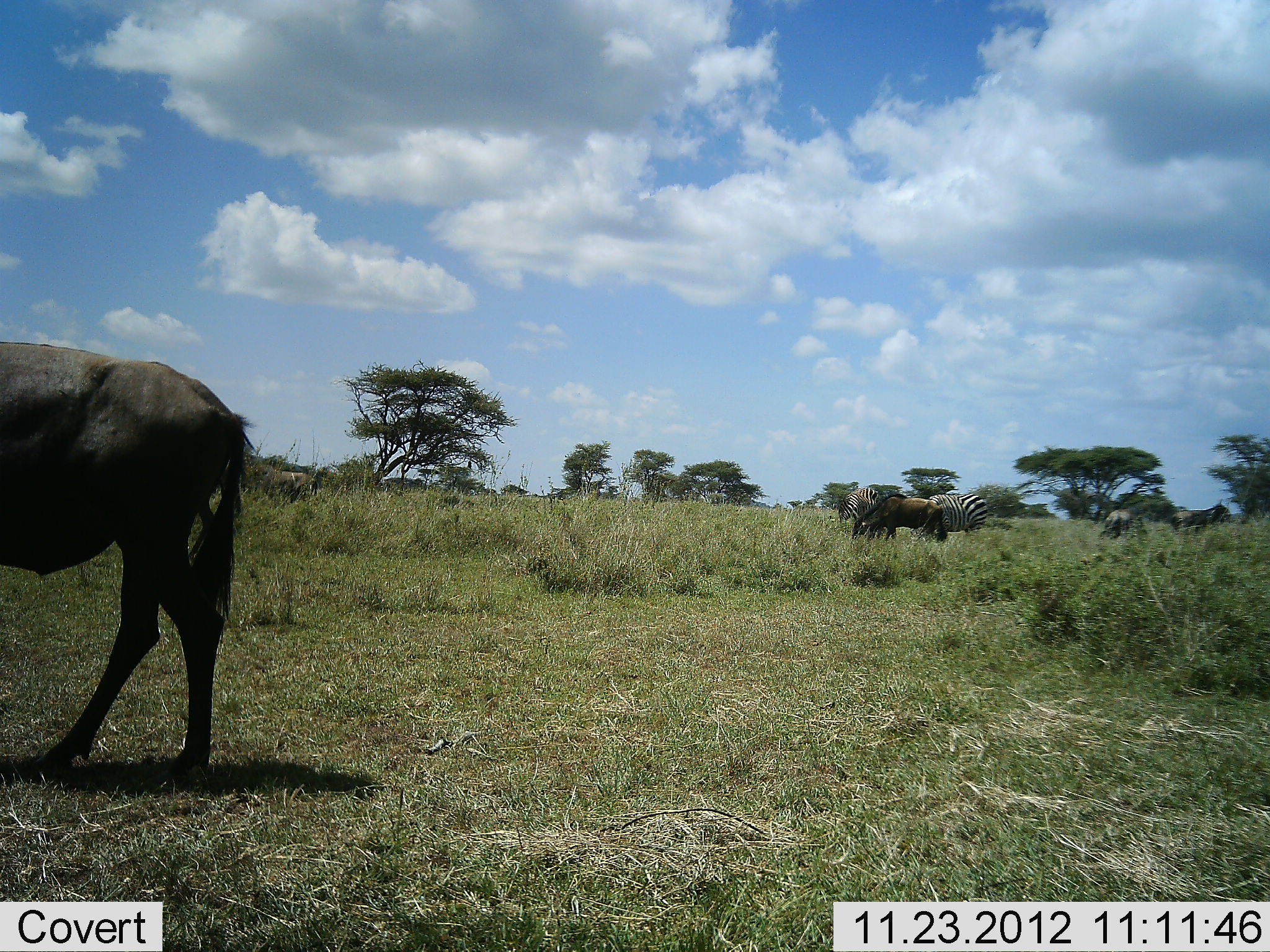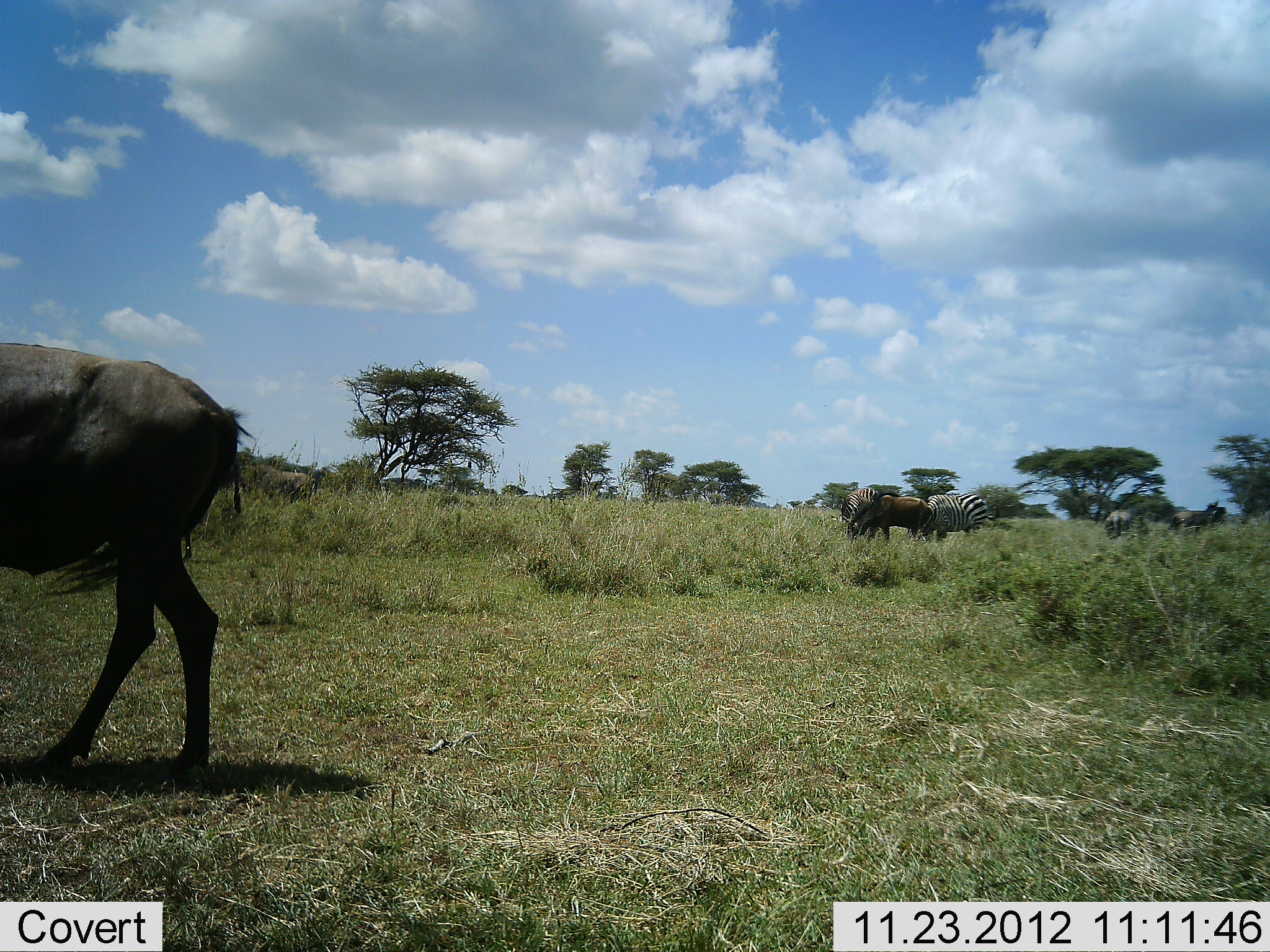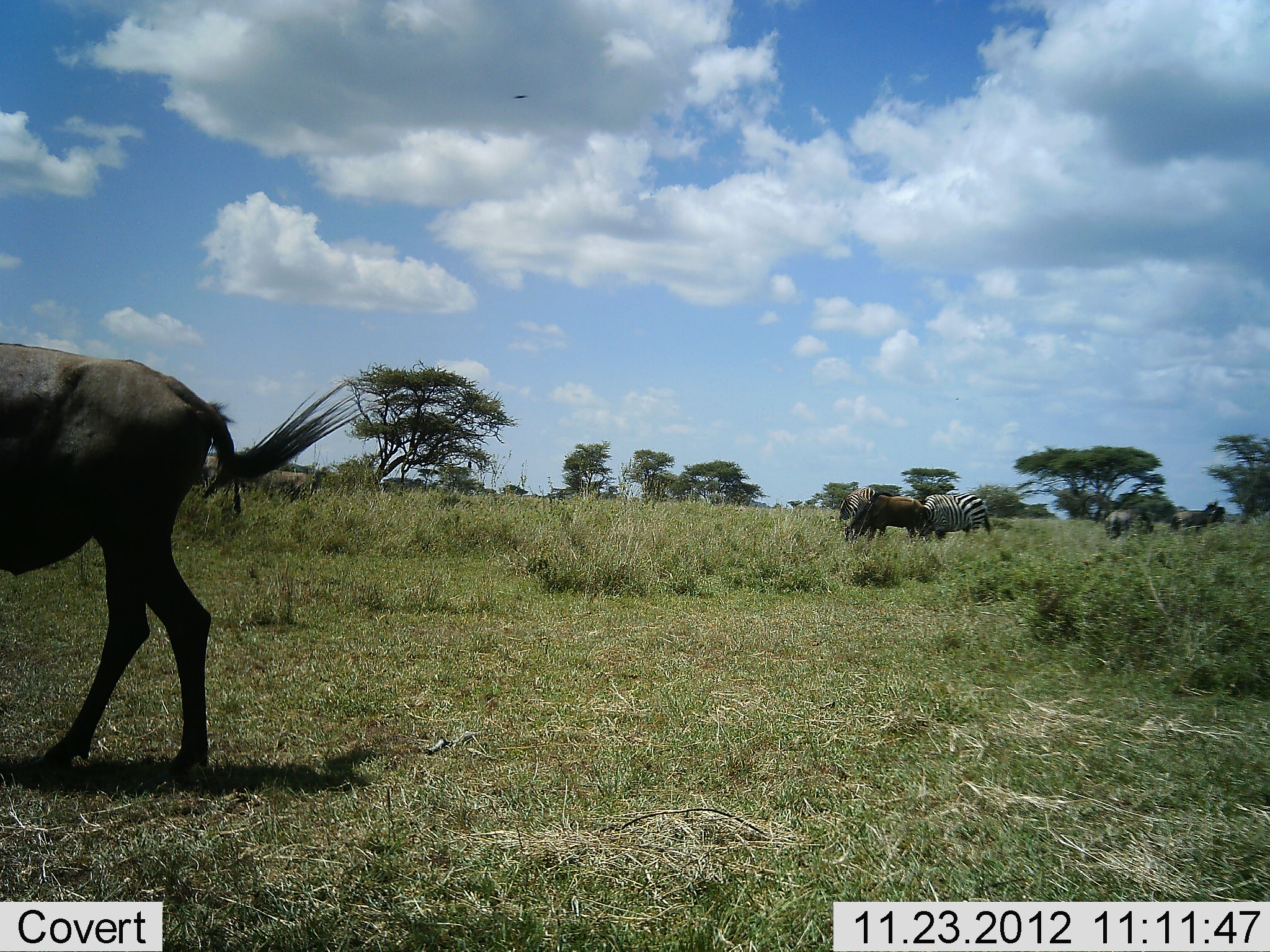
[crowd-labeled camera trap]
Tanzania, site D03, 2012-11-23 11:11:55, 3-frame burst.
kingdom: Animalia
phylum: Chordata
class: Mammalia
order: Artiodactyla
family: Bovidae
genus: Connochaetes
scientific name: Connochaetes taurinus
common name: blue wildebeest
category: wildebeest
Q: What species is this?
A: Wildebeest (blue wildebeest) (Connochaetes taurinus).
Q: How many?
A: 3.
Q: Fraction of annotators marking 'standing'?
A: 48%.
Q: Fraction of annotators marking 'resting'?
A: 3%.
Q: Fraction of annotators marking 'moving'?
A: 33%.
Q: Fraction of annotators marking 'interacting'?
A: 3%.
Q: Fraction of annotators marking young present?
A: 0%.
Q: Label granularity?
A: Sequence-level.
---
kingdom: Animalia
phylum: Chordata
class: Mammalia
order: Perissodactyla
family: Equidae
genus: Equus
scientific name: Equus quagga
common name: plains zebra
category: zebra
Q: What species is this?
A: Zebra (plains zebra) (Equus quagga).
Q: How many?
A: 2.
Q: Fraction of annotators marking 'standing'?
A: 31%.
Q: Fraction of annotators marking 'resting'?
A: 3%.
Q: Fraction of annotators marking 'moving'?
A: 9%.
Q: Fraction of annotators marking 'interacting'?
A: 6%.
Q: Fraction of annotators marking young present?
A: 0%.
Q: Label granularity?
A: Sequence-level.